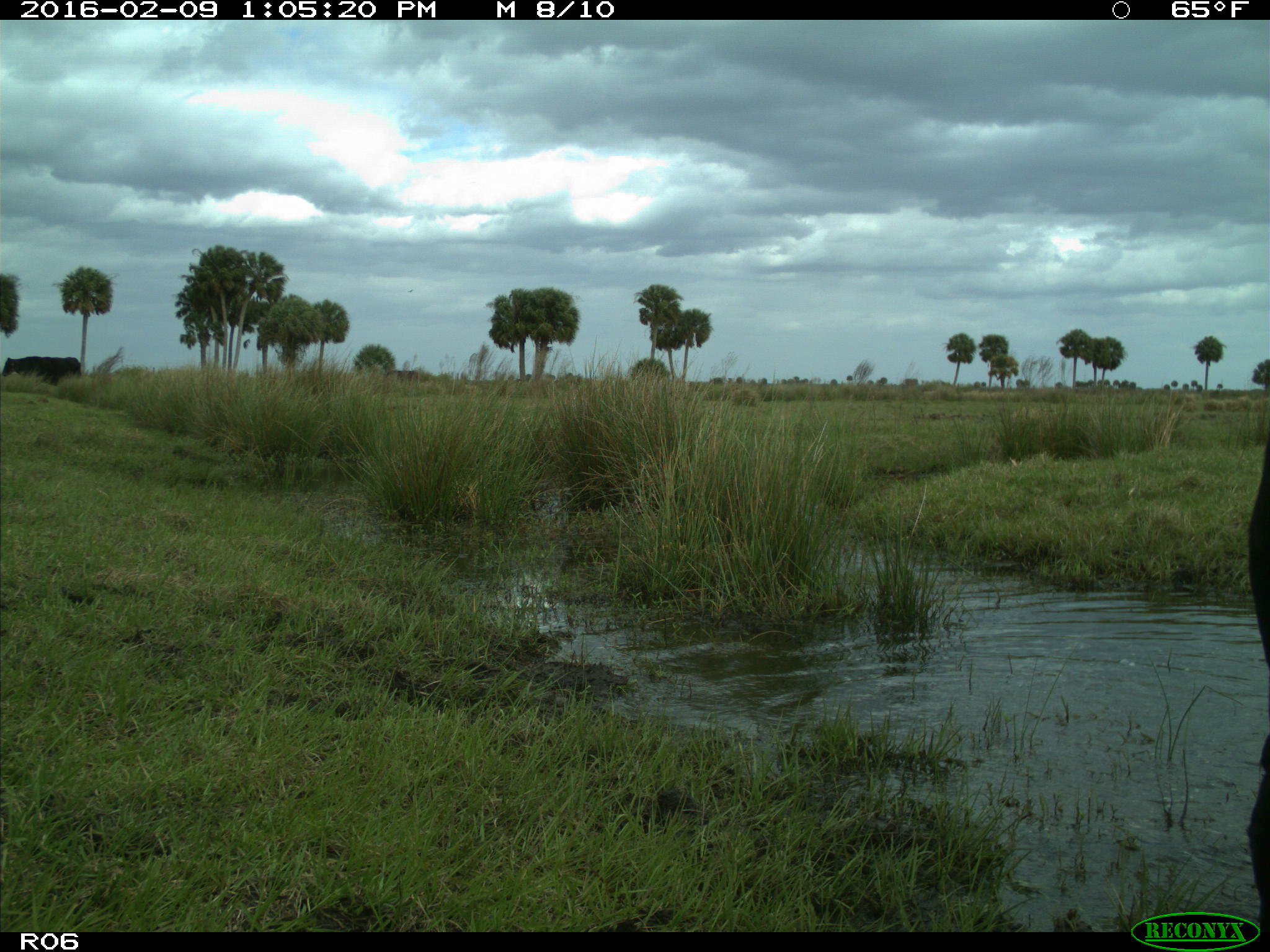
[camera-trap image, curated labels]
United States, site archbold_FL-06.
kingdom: Animalia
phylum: Chordata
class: Mammalia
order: Artiodactyla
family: Bovidae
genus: Bos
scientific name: Bos taurus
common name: domestic cow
Bos taurus (domestic cow).